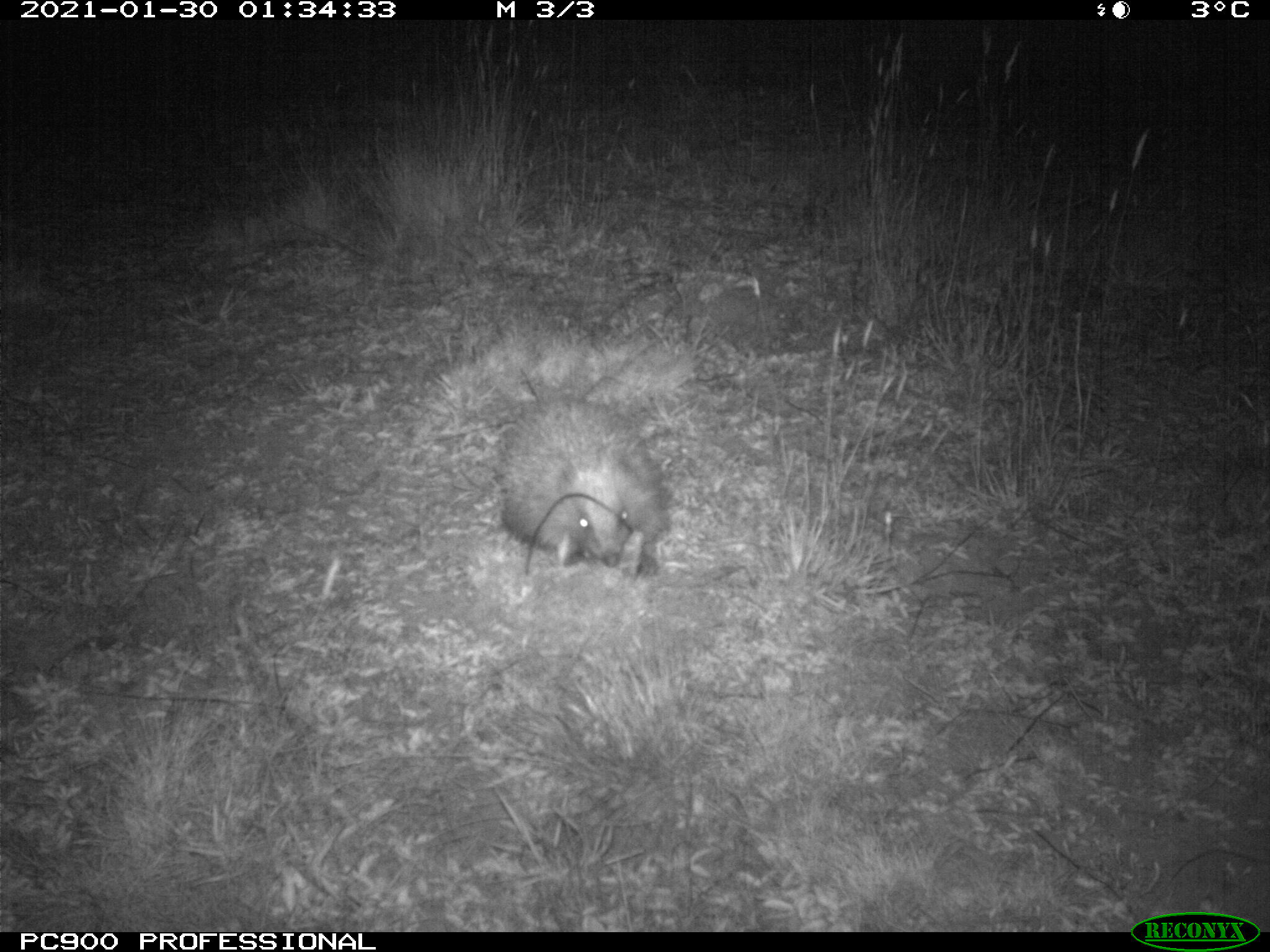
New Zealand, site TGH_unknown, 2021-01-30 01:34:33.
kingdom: Animalia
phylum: Chordata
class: Mammalia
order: Eulipotyphla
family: Erinaceidae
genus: Erinaceus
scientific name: Erinaceus europaeus europaeus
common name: european hedgehog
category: hedgehog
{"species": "hedgehog (european hedgehog) (Erinaceus europaeus europaeus)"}